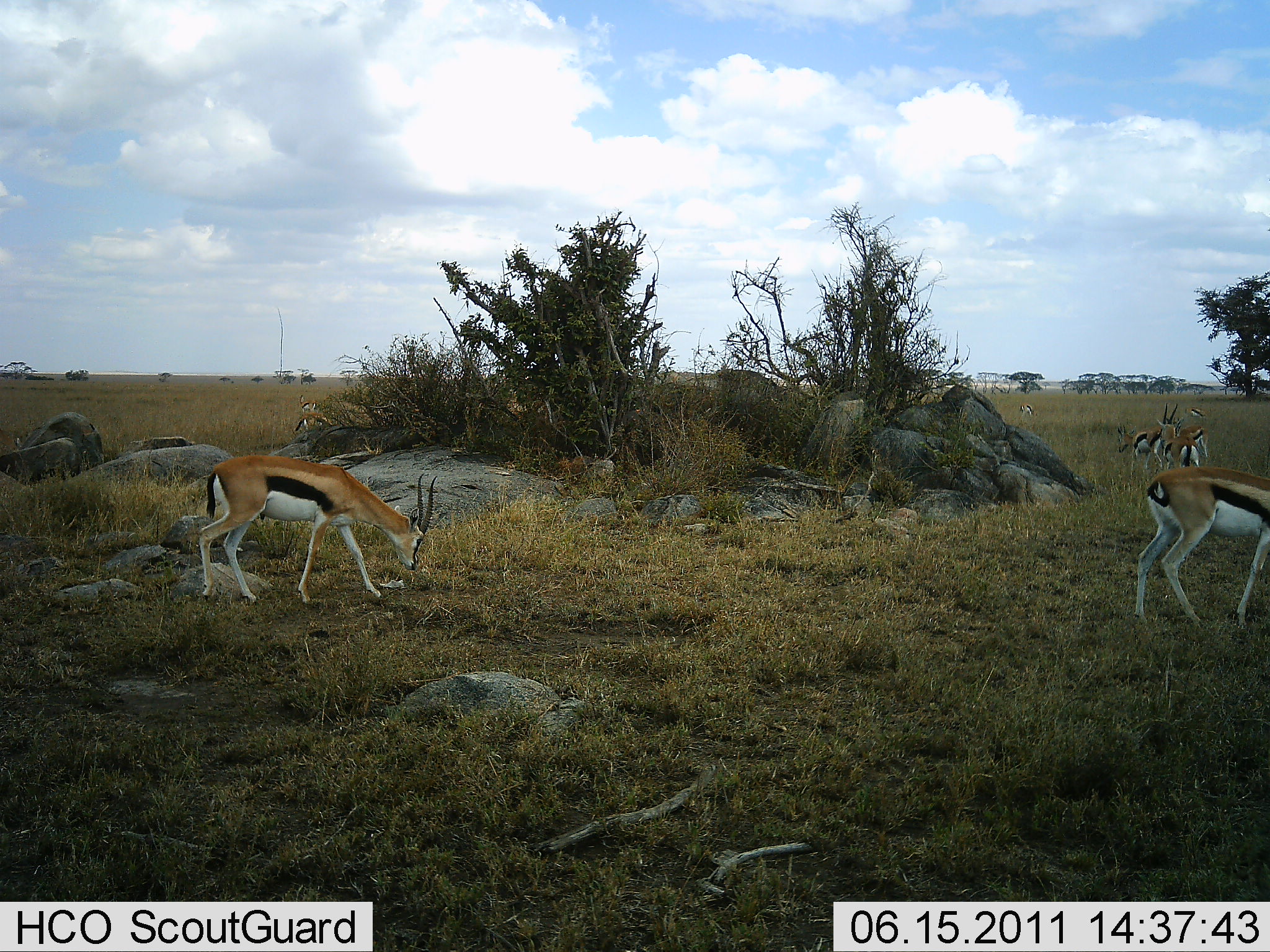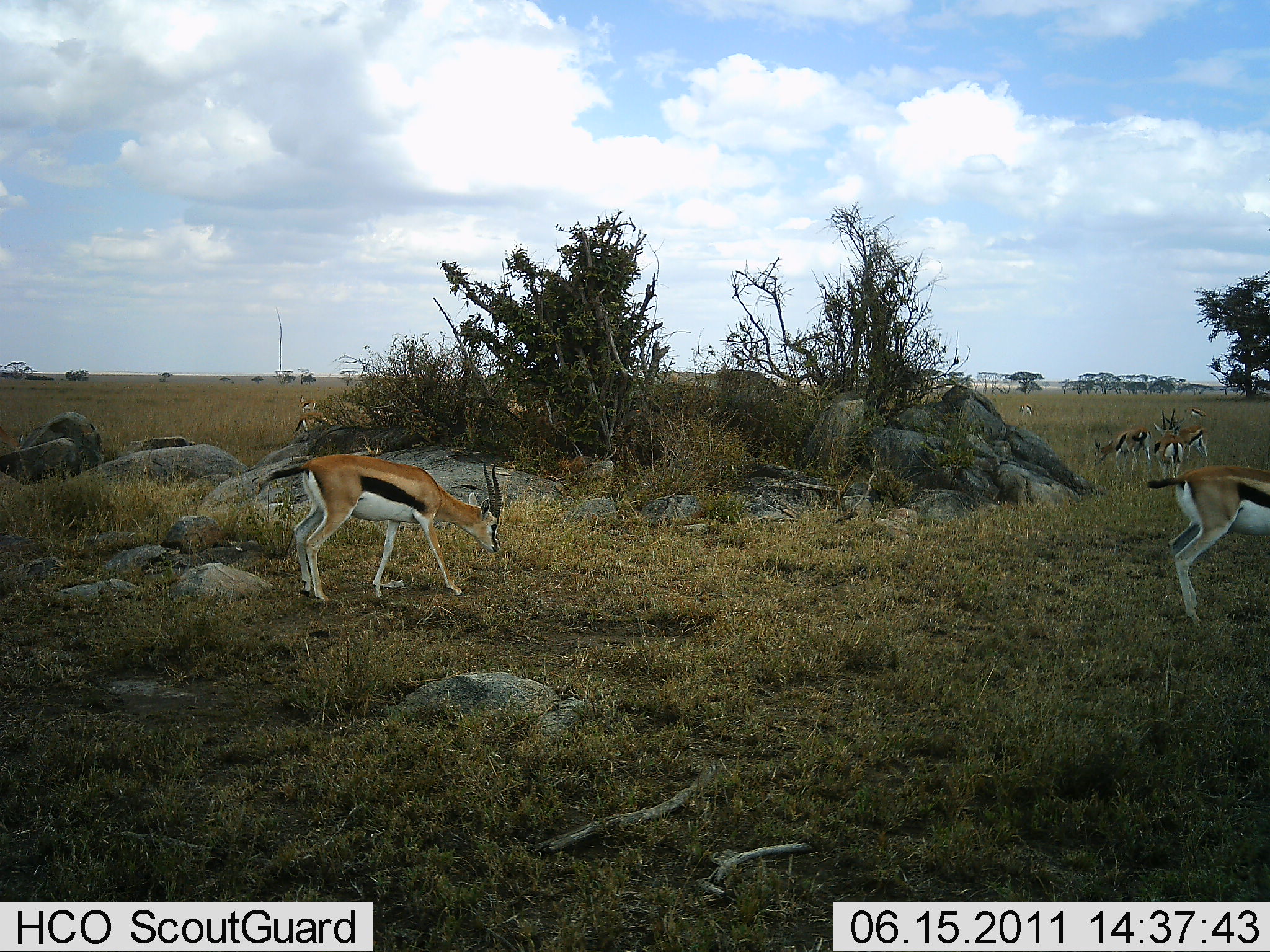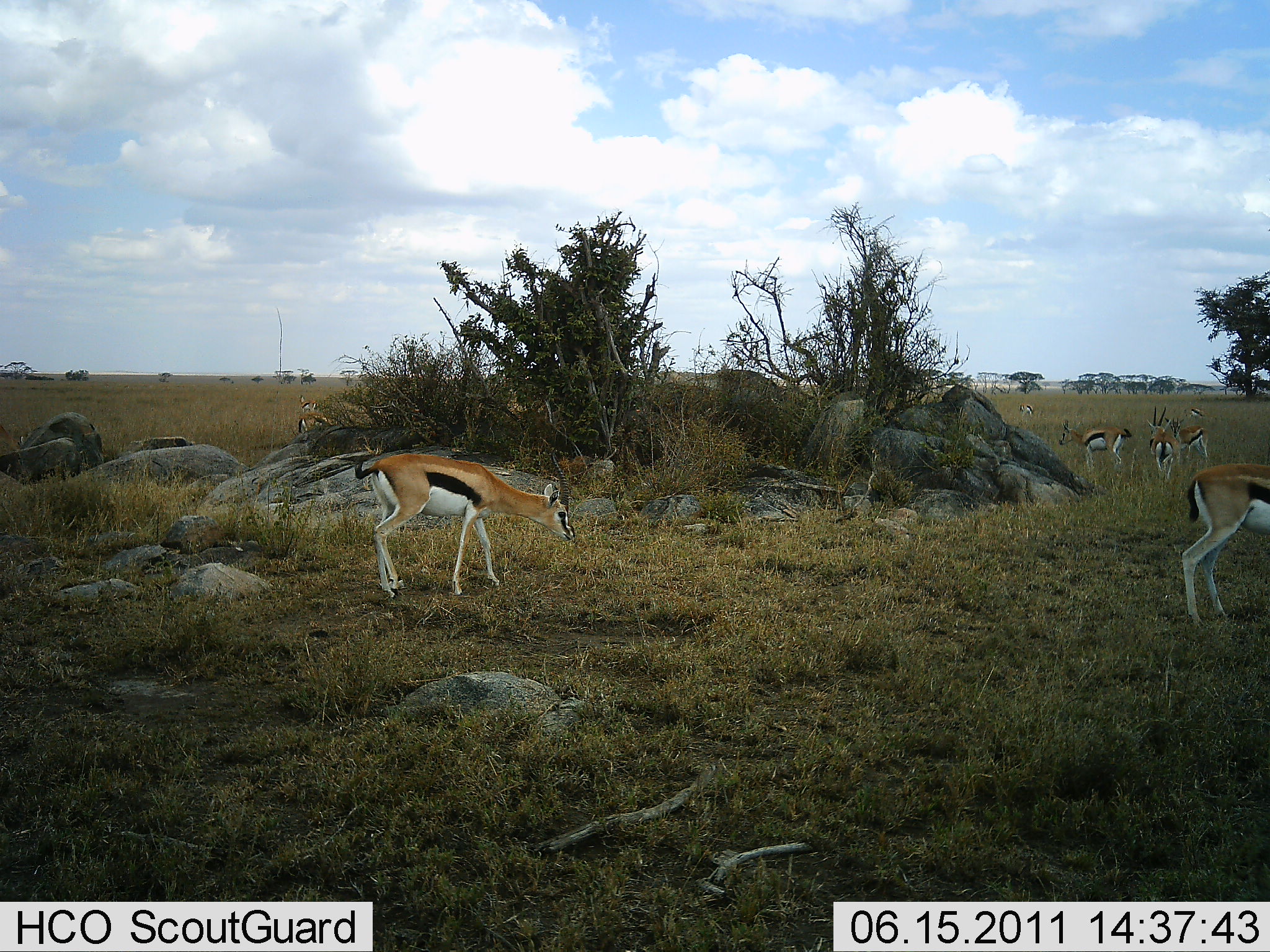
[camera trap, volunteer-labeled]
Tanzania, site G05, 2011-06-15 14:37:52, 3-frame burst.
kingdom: Animalia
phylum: Chordata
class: Mammalia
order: Artiodactyla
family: Bovidae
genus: Eudorcas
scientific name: Eudorcas thomsonii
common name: thomson's gazelle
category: gazellethomsons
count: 8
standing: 40%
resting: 0%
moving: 70%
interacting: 10%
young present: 0%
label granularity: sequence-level